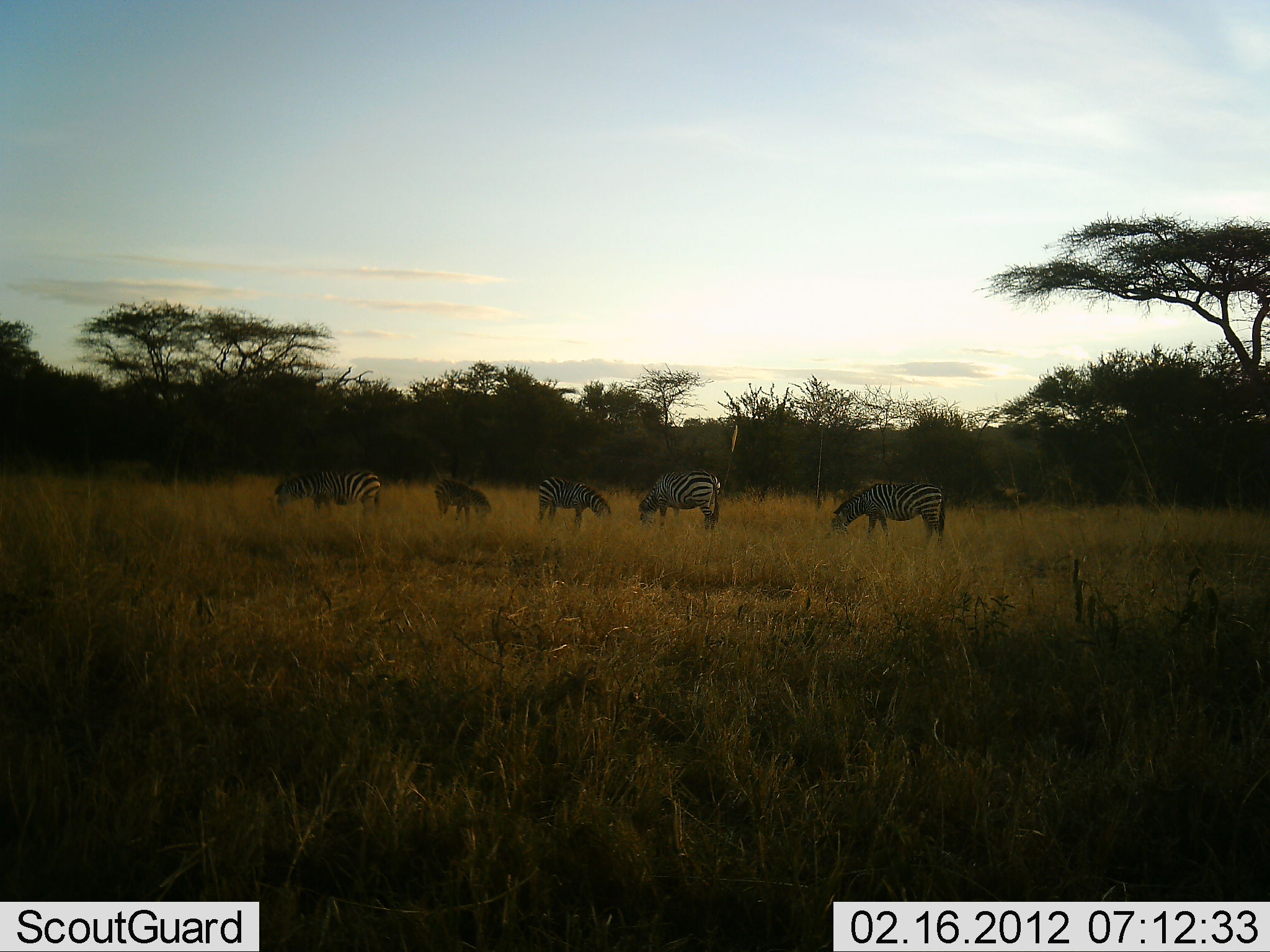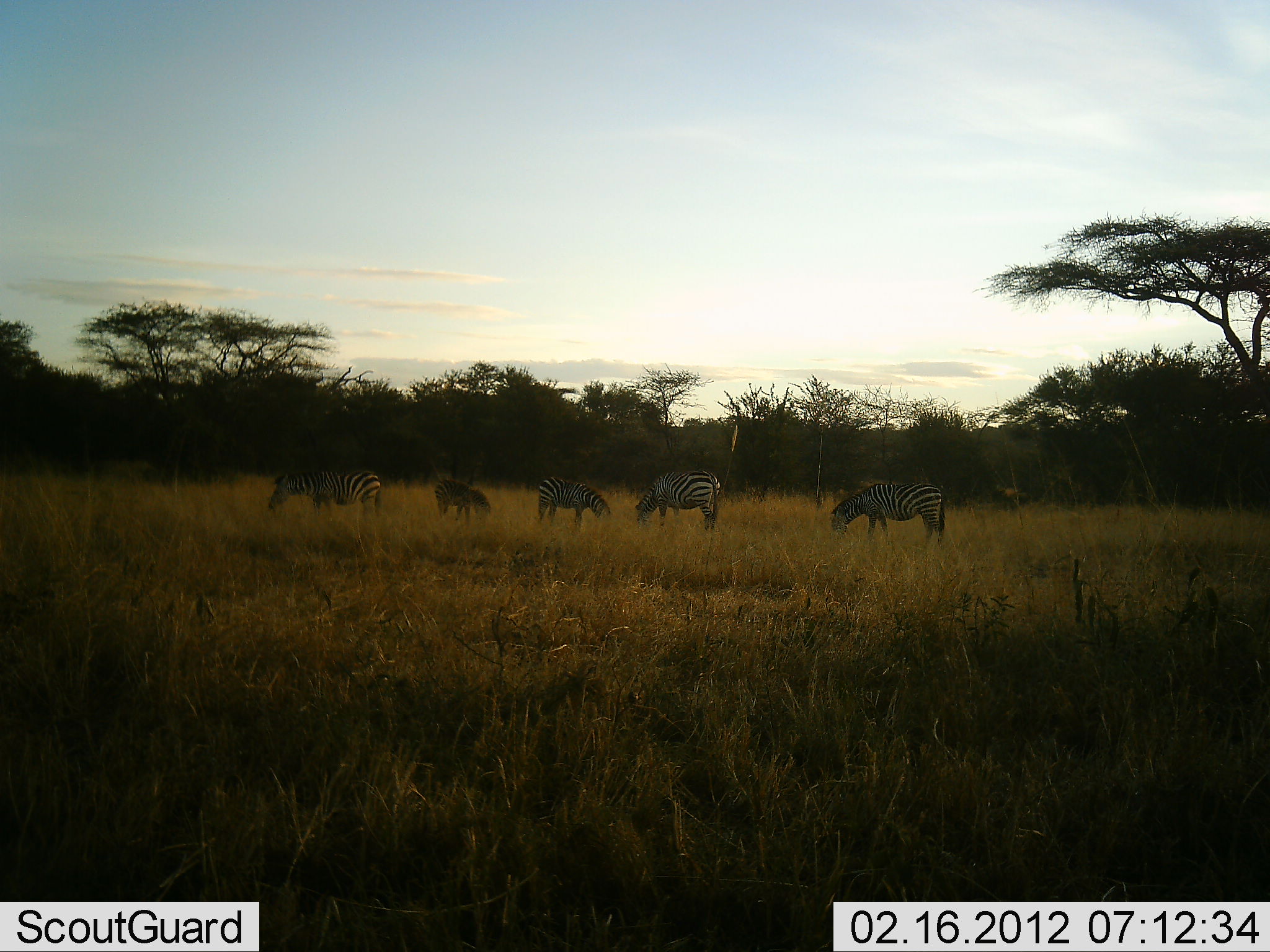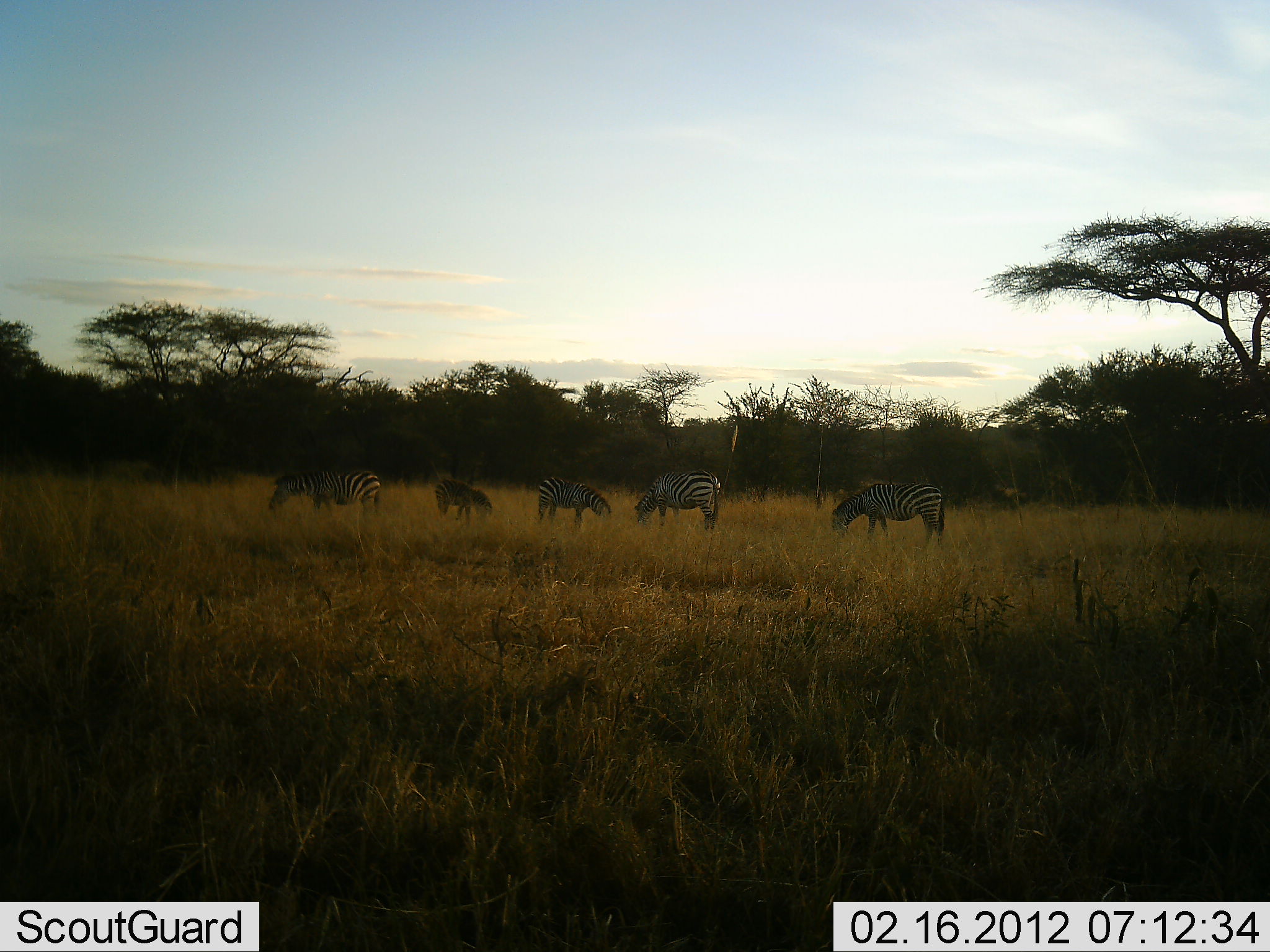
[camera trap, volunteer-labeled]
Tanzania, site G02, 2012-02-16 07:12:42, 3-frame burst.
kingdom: Animalia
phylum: Chordata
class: Mammalia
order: Perissodactyla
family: Equidae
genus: Equus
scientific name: Equus quagga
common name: plains zebra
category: zebra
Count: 5.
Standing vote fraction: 35%.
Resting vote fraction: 0%.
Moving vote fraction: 0%.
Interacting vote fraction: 0%.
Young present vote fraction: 15%.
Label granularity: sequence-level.